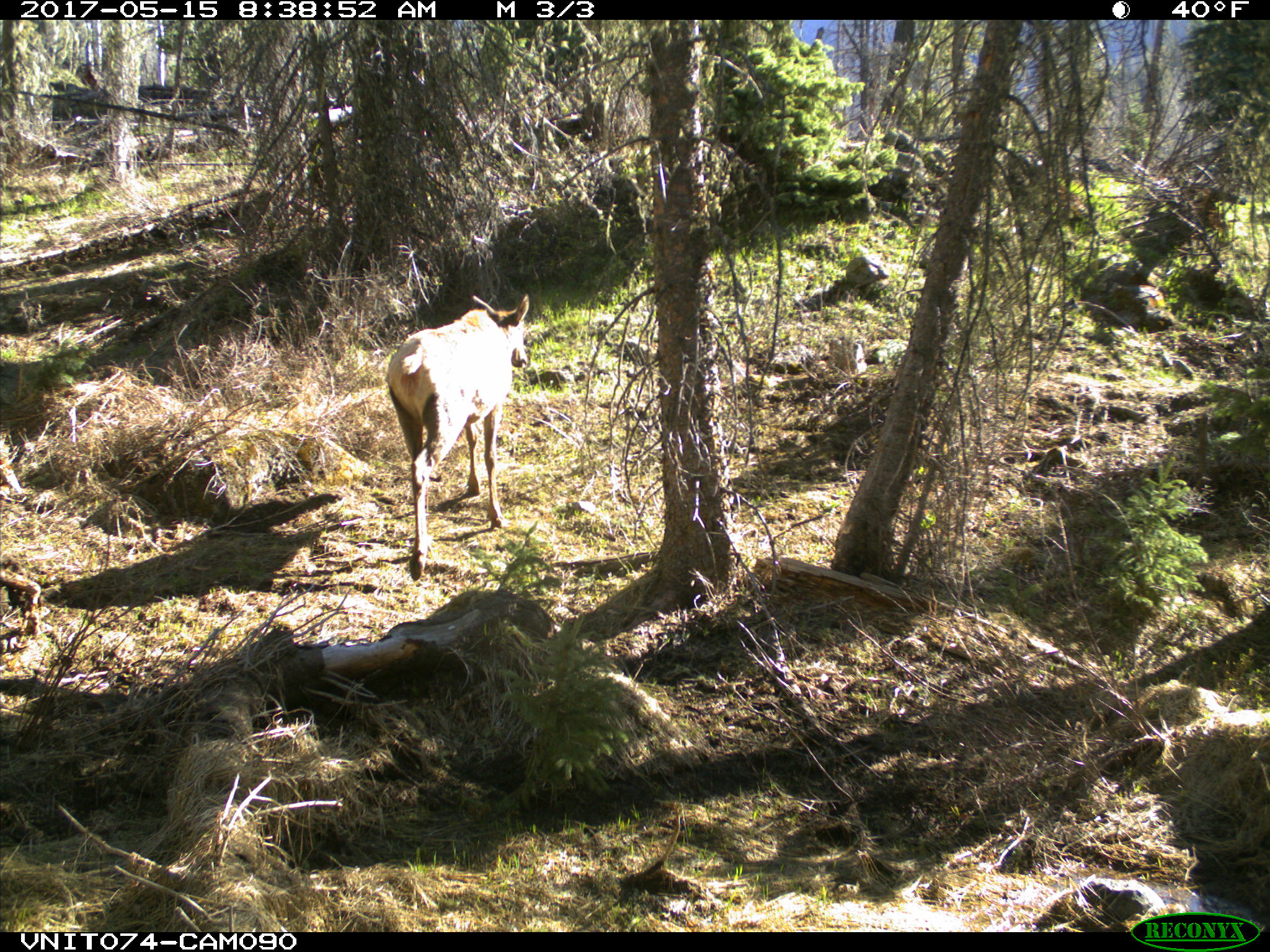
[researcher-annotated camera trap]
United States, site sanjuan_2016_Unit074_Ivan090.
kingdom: Animalia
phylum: Chordata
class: Mammalia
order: Artiodactyla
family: Cervidae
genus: Cervus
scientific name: Cervus elaphus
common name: red deer